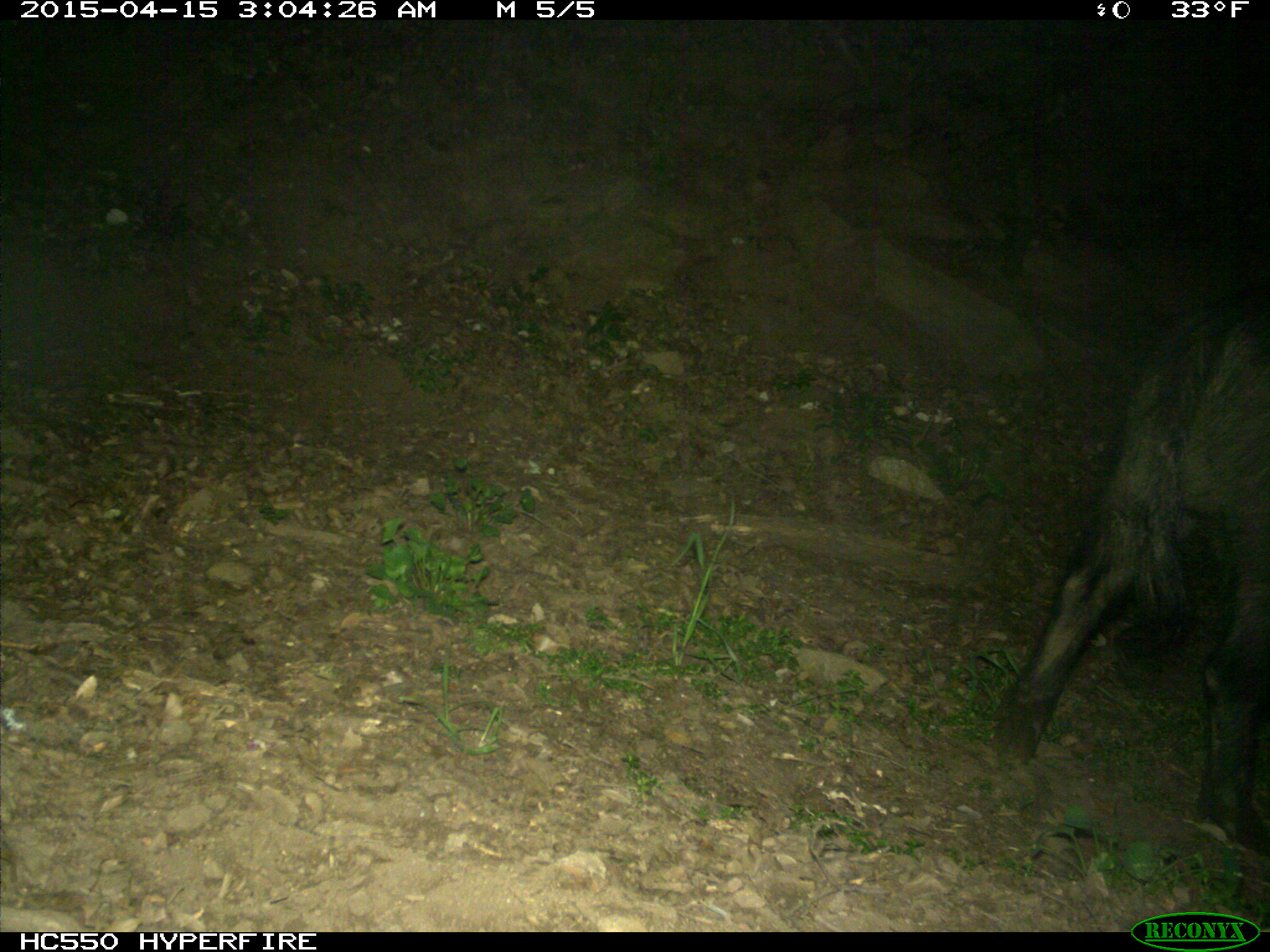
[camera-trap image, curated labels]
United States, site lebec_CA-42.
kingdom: Animalia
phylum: Chordata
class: Mammalia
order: Artiodactyla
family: Suidae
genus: Sus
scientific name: Sus scrofa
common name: wild boar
Sus scrofa (wild boar).